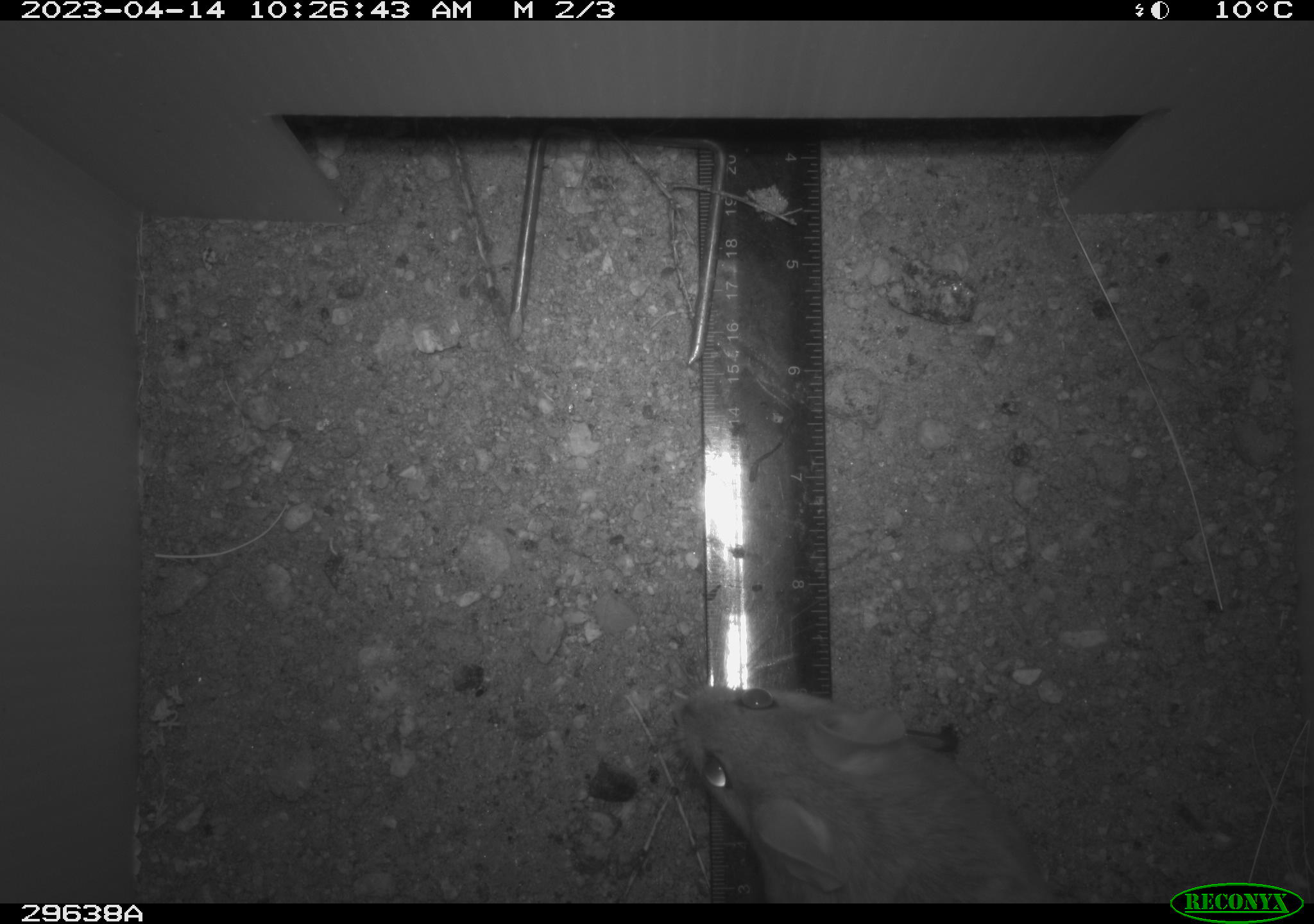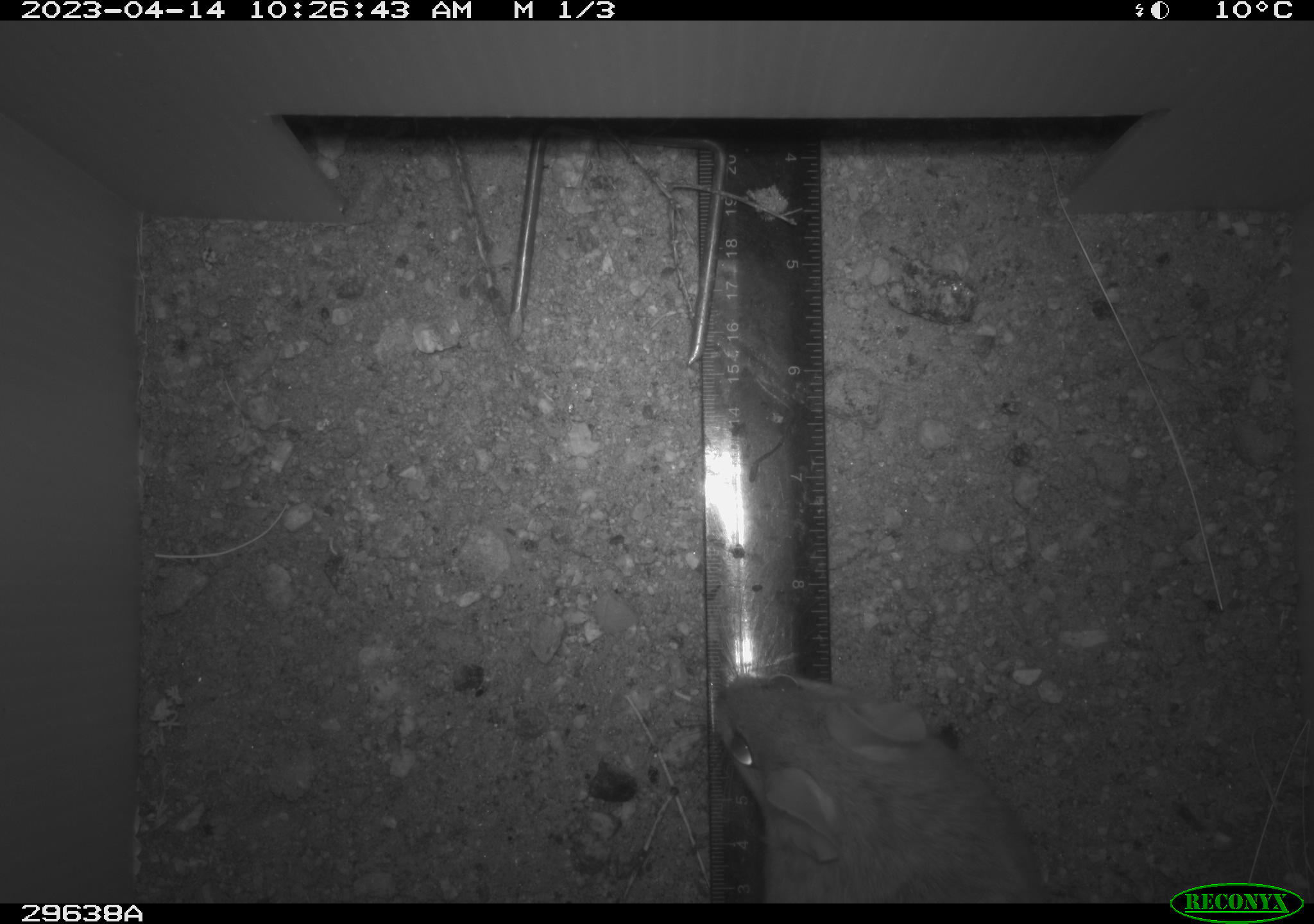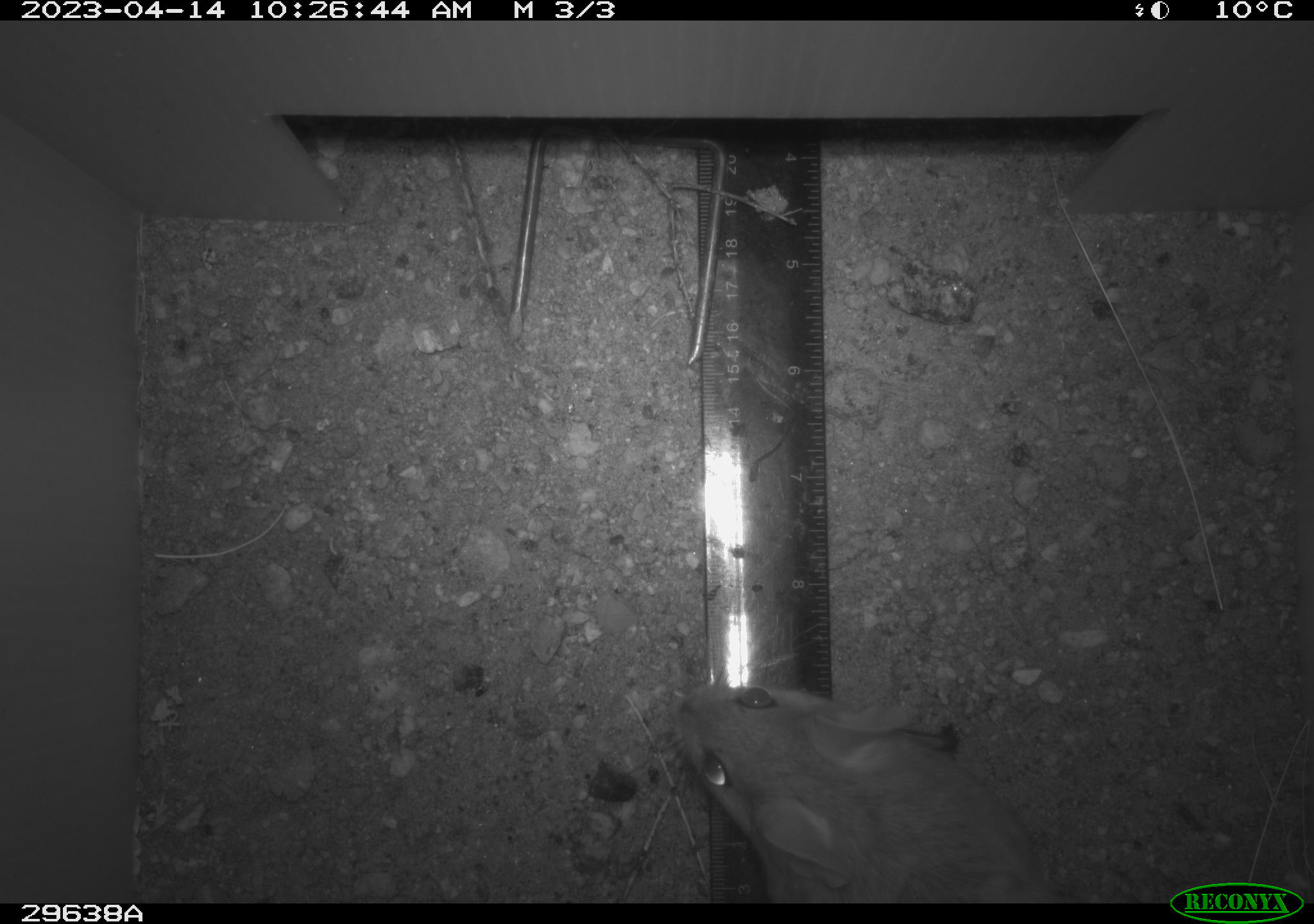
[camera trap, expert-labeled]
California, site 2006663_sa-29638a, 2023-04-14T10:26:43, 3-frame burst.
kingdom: Animalia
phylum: Chordata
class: Mammalia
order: Rodentia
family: Cricetidae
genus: Neotoma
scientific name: Neotoma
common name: pack rat or woodrat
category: neotoma species